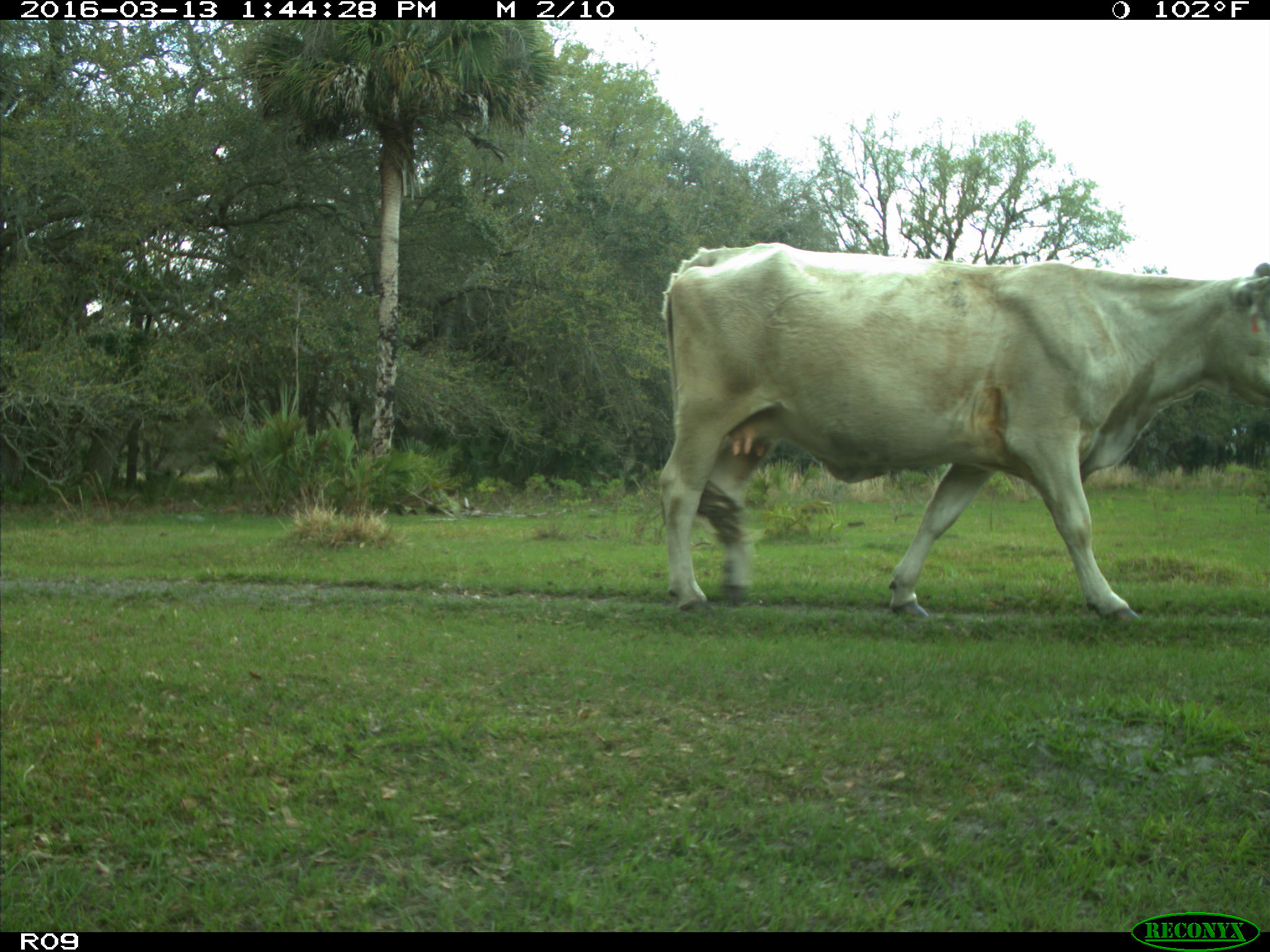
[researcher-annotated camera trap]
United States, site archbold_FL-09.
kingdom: Animalia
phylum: Chordata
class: Mammalia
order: Artiodactyla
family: Bovidae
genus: Bos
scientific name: Bos taurus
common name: domestic cow